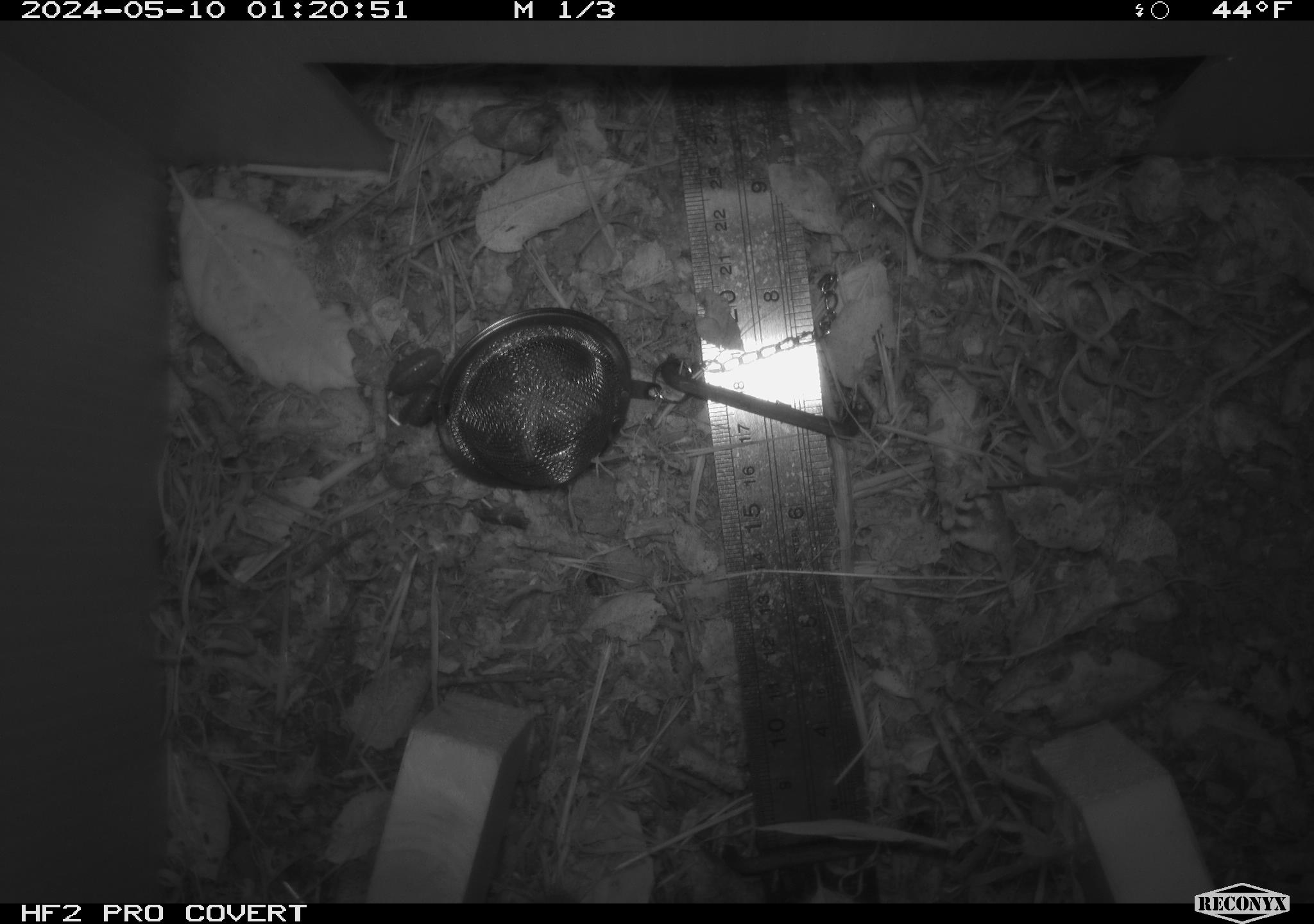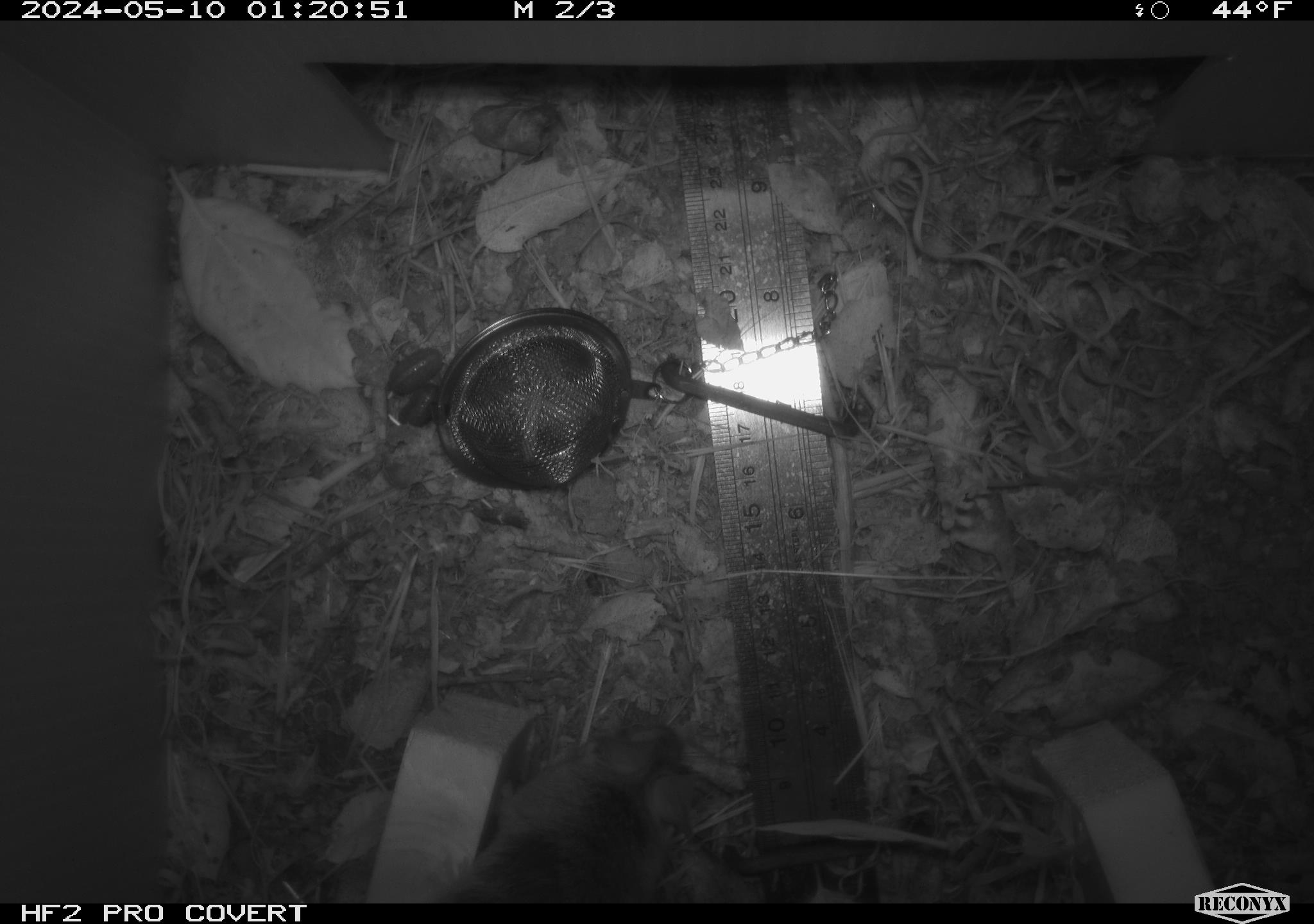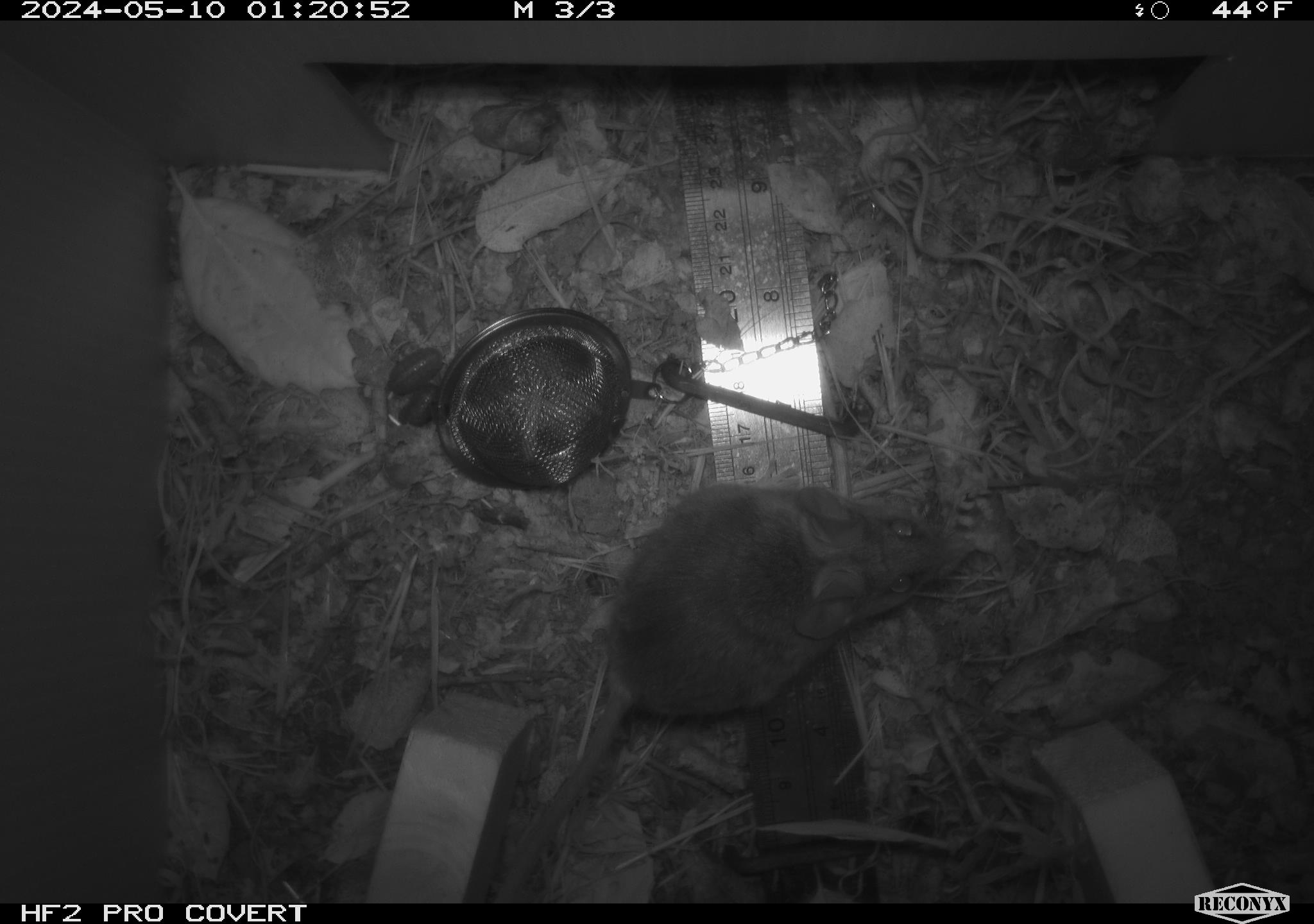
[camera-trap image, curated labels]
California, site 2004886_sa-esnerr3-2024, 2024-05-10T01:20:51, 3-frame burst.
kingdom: Animalia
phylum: Chordata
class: Mammalia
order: Rodentia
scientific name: Rodentia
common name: rodent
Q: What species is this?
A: Rodent (Rodentia).